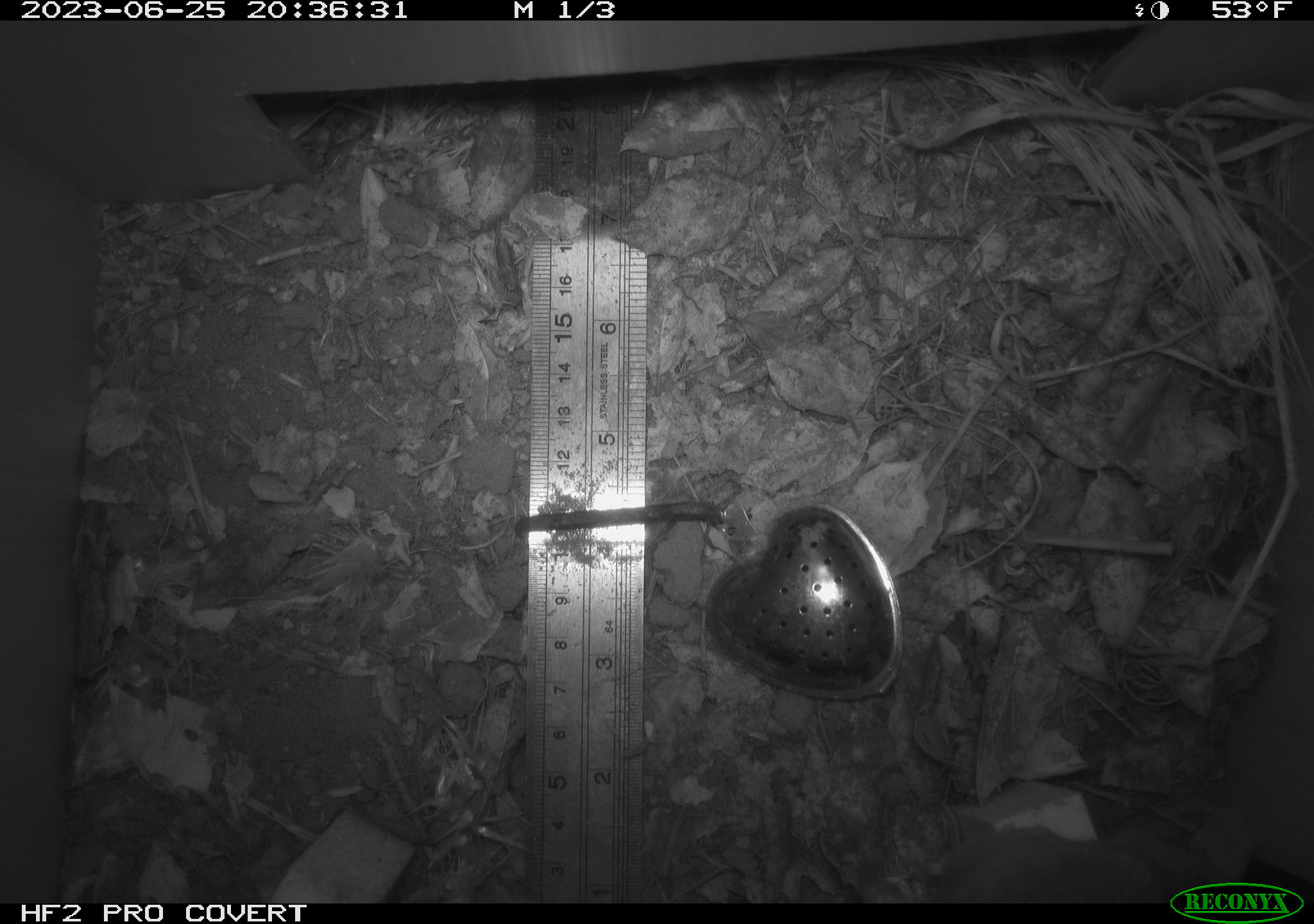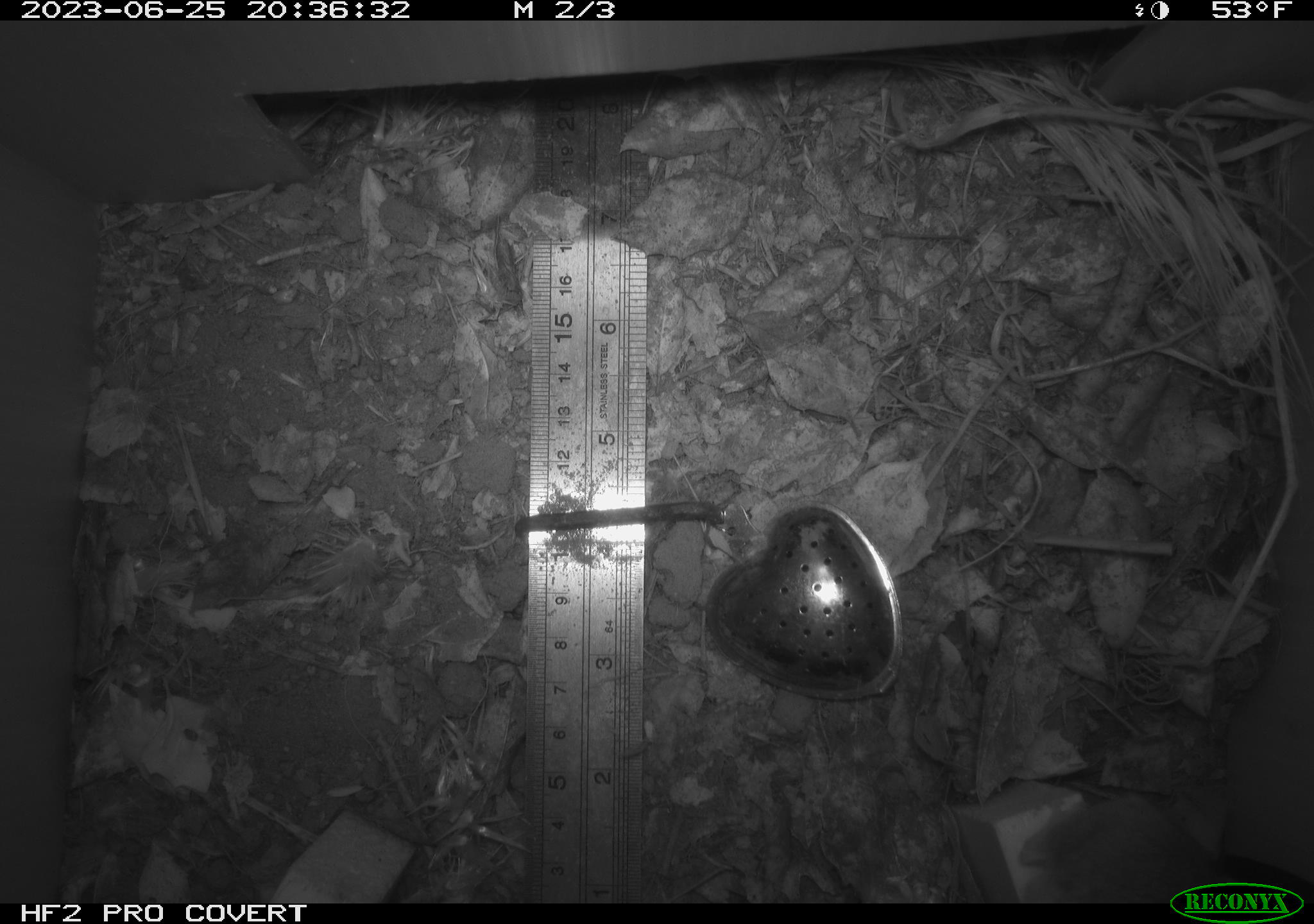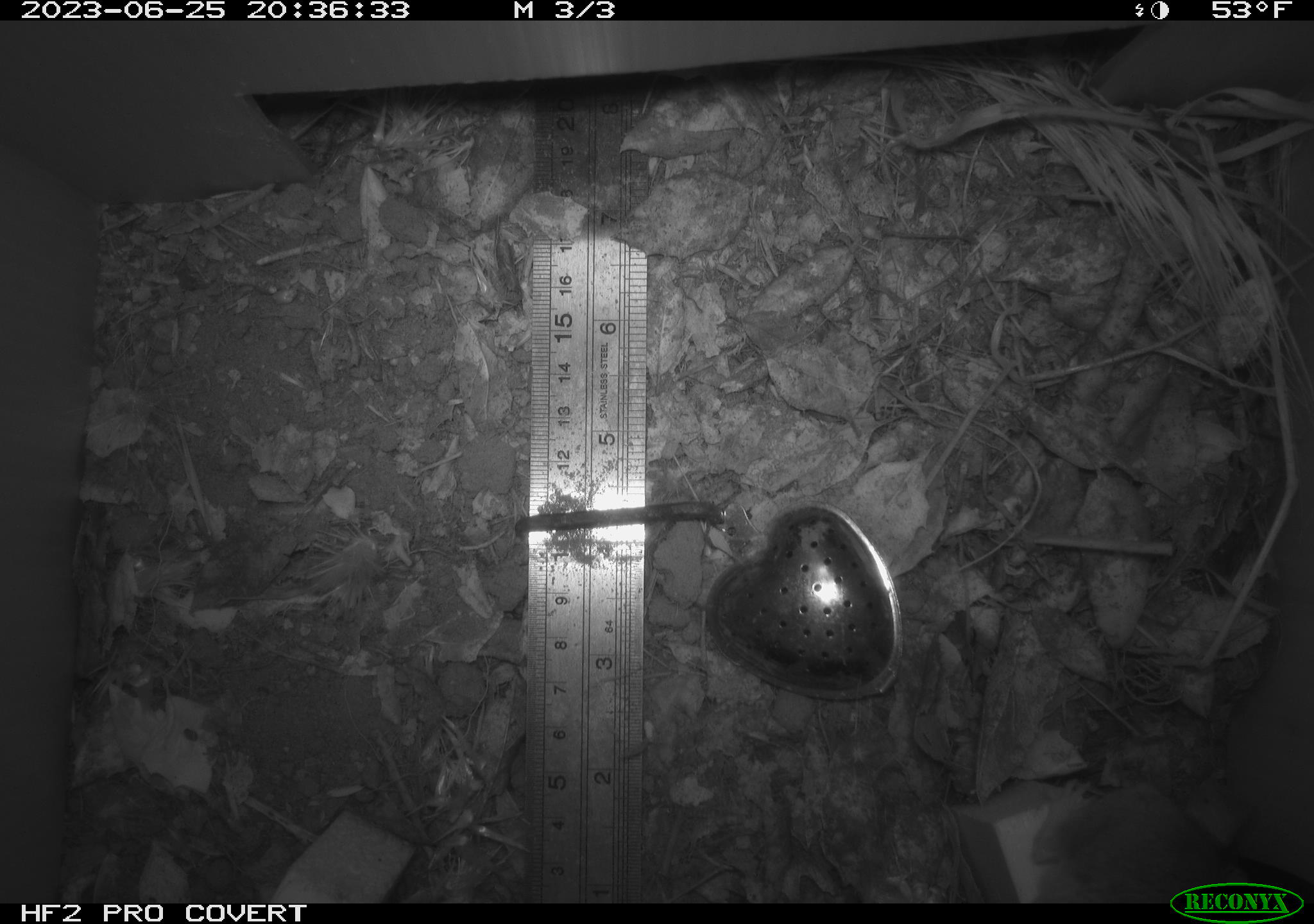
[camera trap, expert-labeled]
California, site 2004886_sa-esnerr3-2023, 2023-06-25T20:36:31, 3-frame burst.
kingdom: Animalia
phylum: Chordata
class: Mammalia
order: Rodentia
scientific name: Rodentia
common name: mouse species